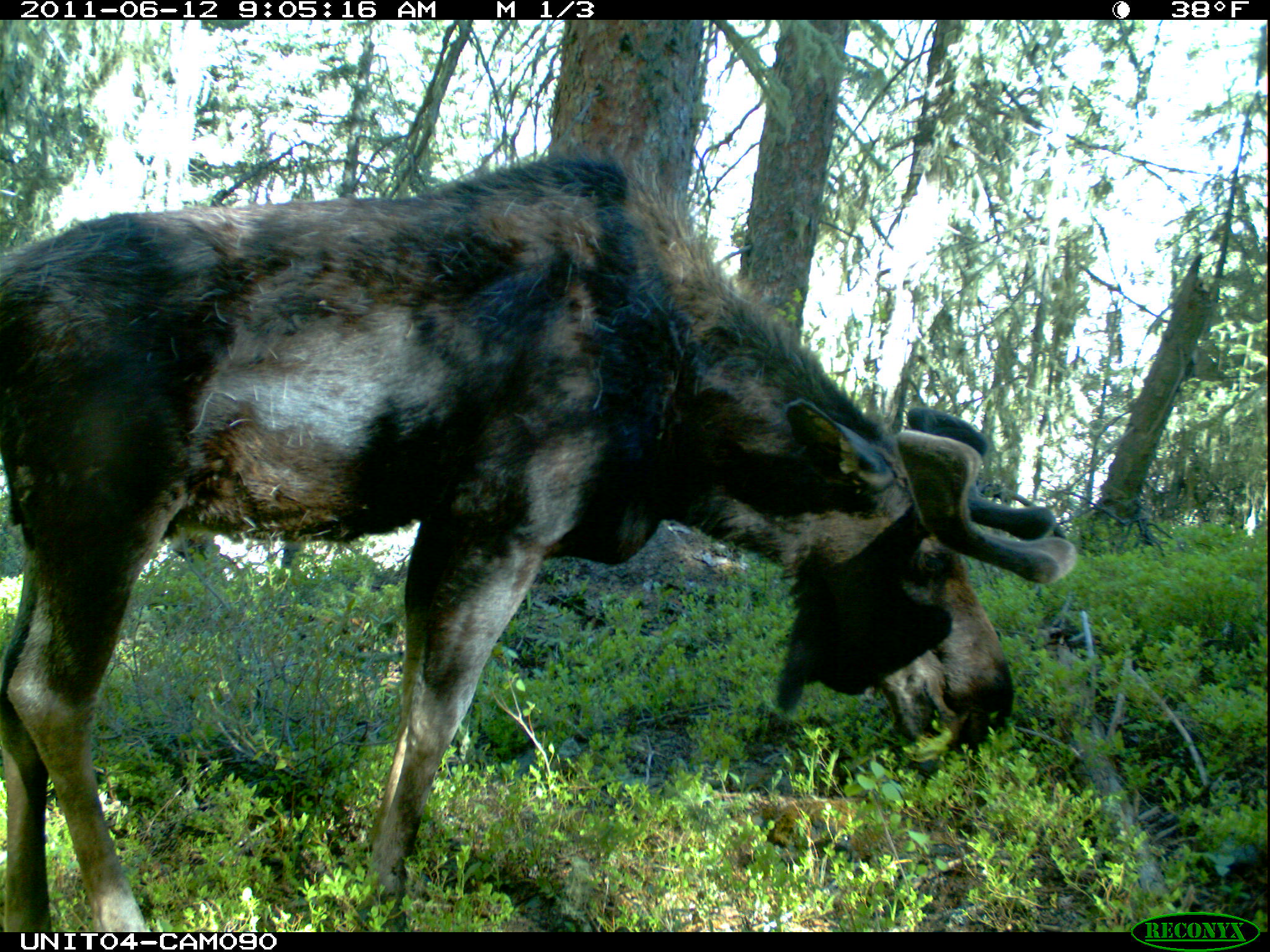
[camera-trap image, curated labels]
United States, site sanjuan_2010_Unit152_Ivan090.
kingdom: Animalia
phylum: Chordata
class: Mammalia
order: Artiodactyla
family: Cervidae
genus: Alces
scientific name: Alces alces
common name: moose